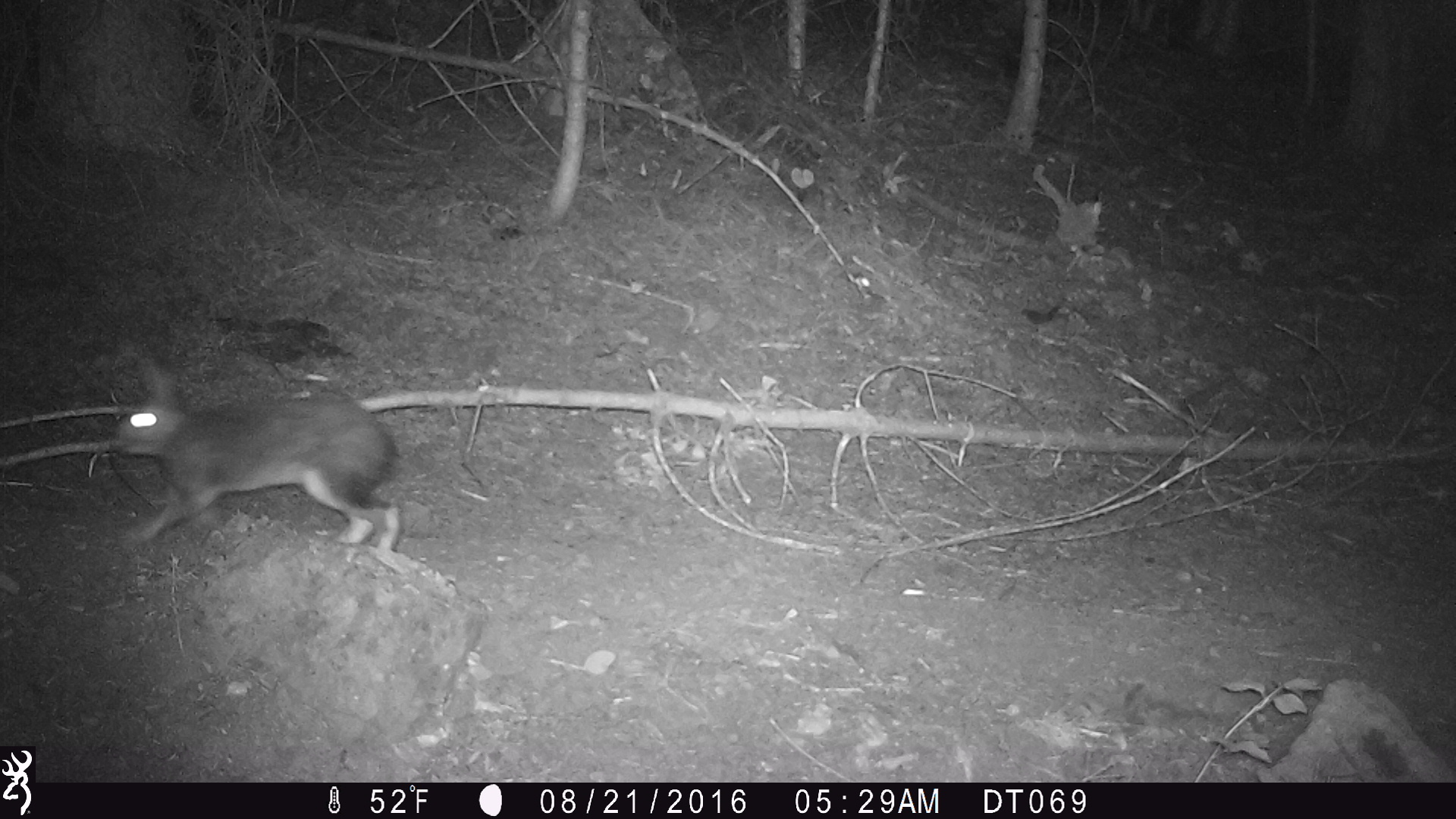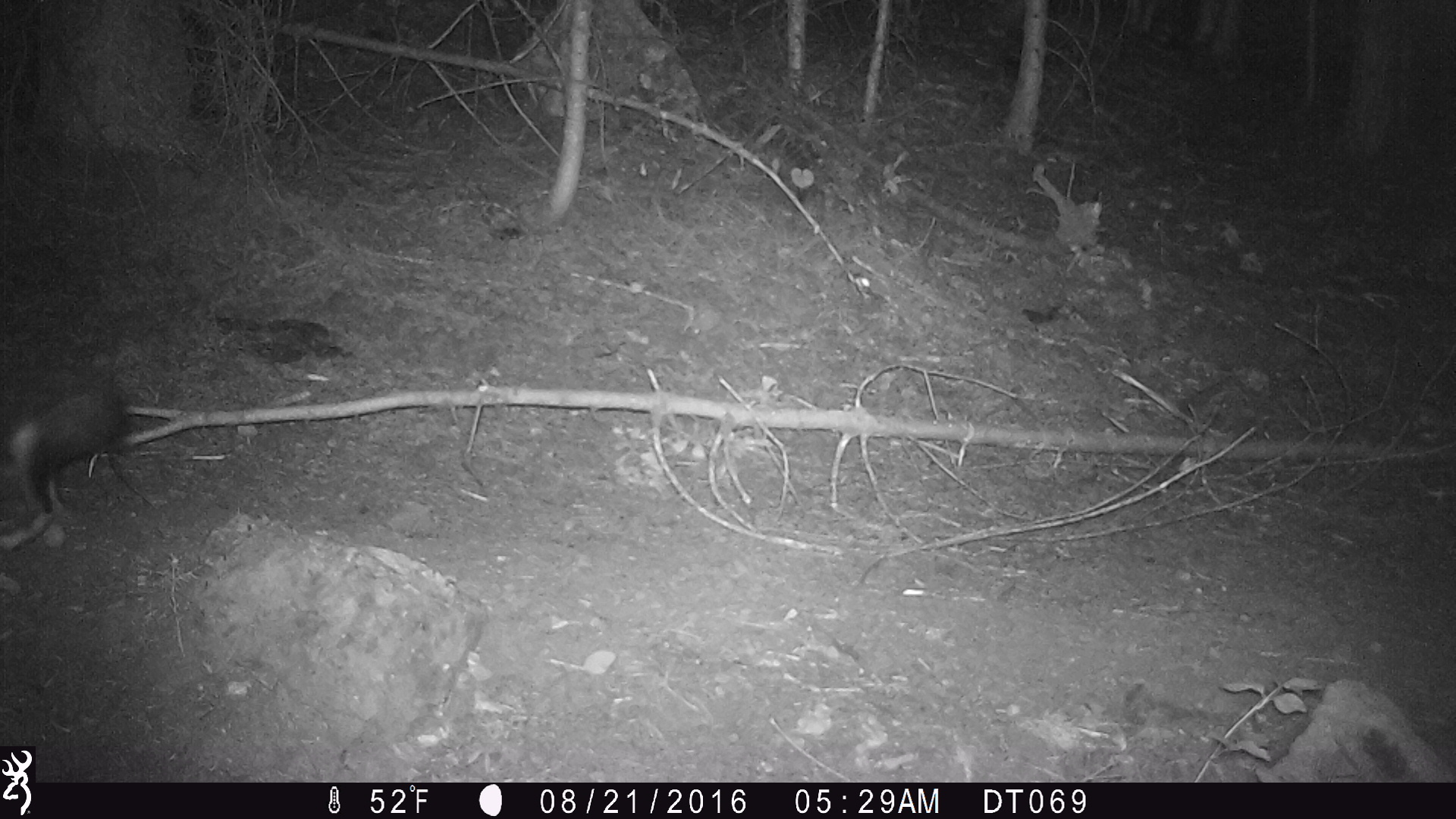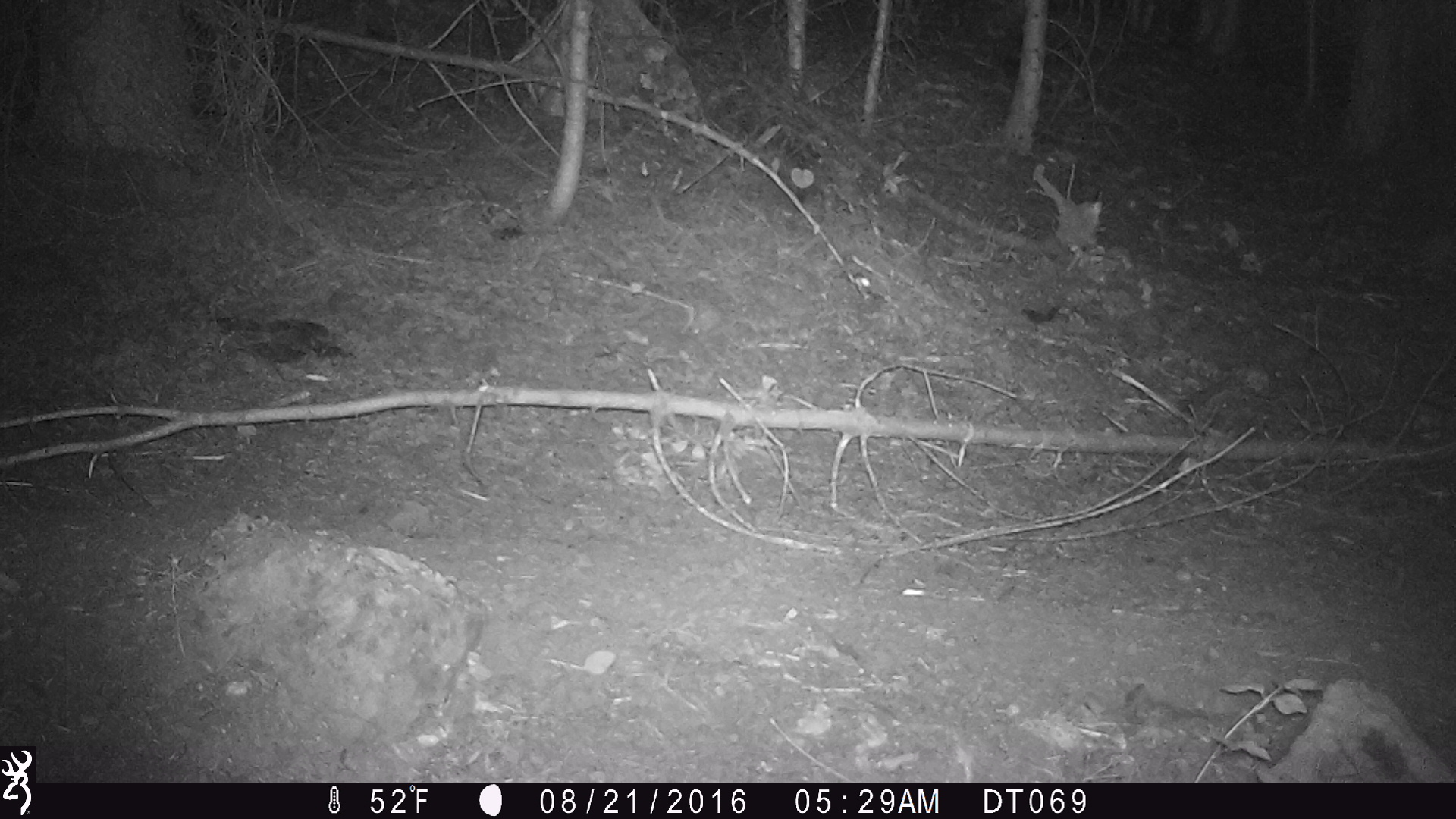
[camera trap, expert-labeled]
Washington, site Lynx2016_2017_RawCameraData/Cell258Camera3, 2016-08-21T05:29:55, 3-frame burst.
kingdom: Animalia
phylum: Chordata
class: Mammalia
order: Lagomorpha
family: Leporidae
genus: Lepus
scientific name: Lepus americanus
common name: snowshoe hare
Lepus americanus (snowshoe hare). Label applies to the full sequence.